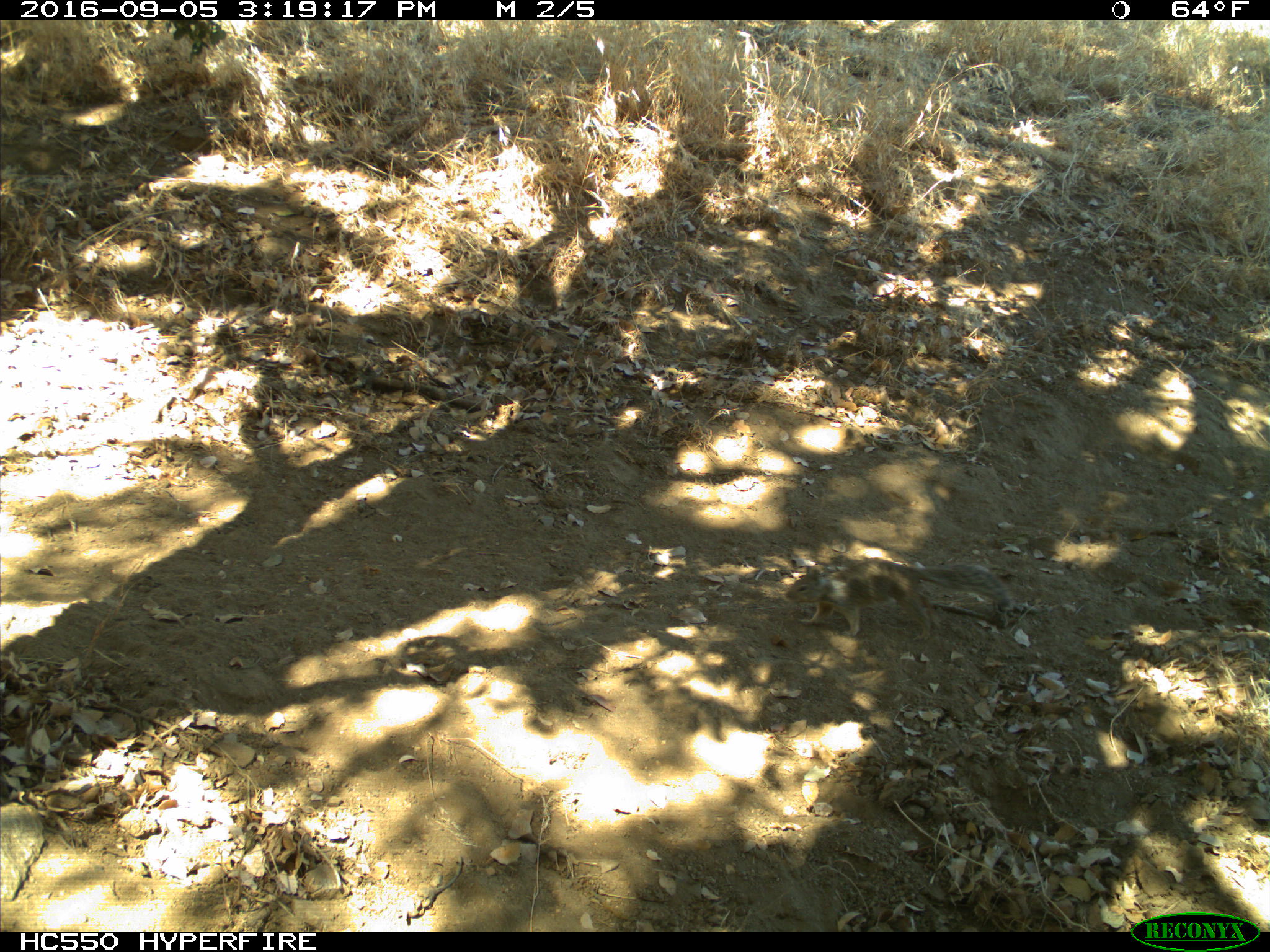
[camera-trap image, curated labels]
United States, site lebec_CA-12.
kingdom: Animalia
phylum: Chordata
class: Mammalia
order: Rodentia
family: Sciuridae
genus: Otospermophilus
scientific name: Otospermophilus beecheyi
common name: california ground squirrel